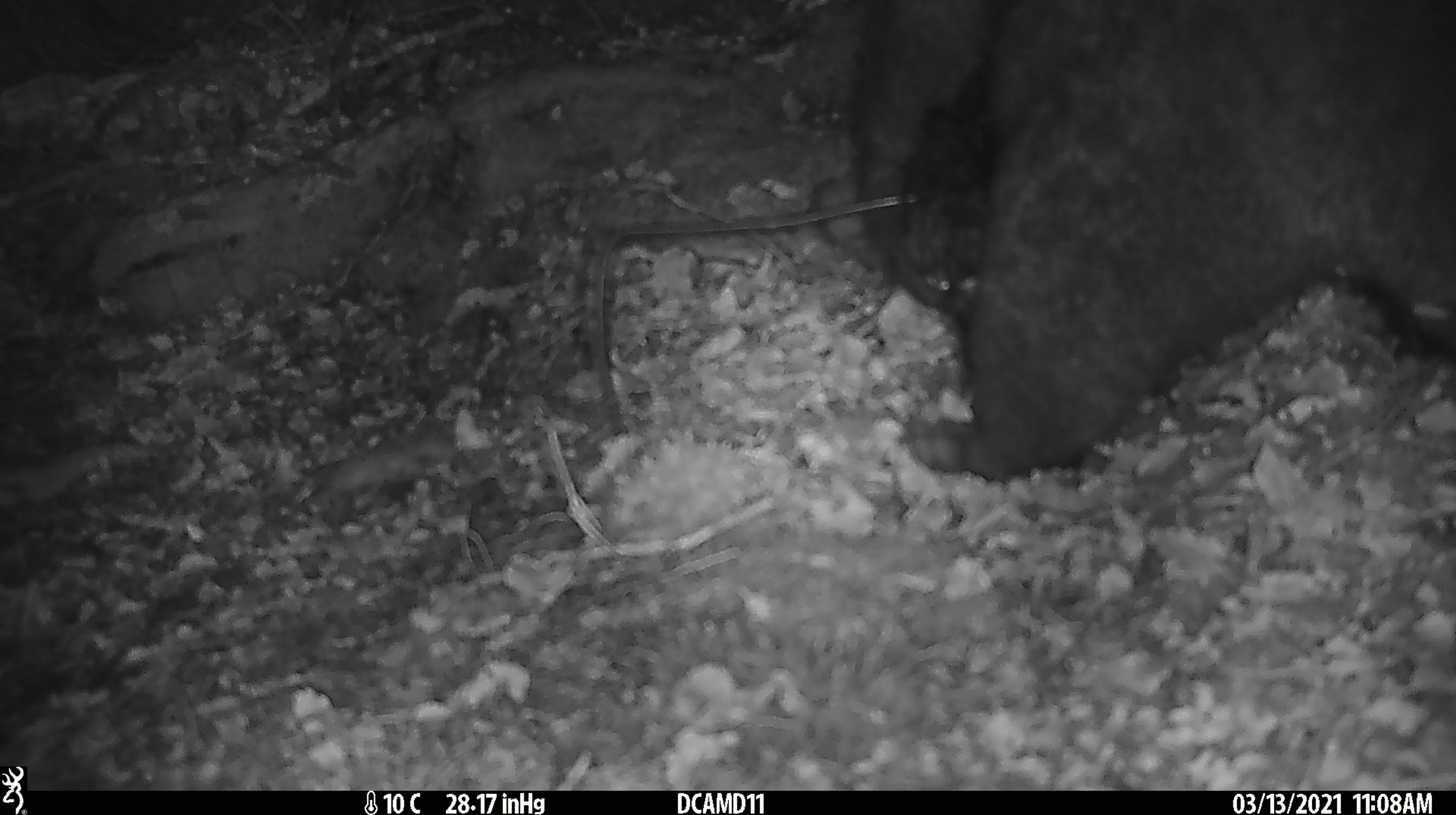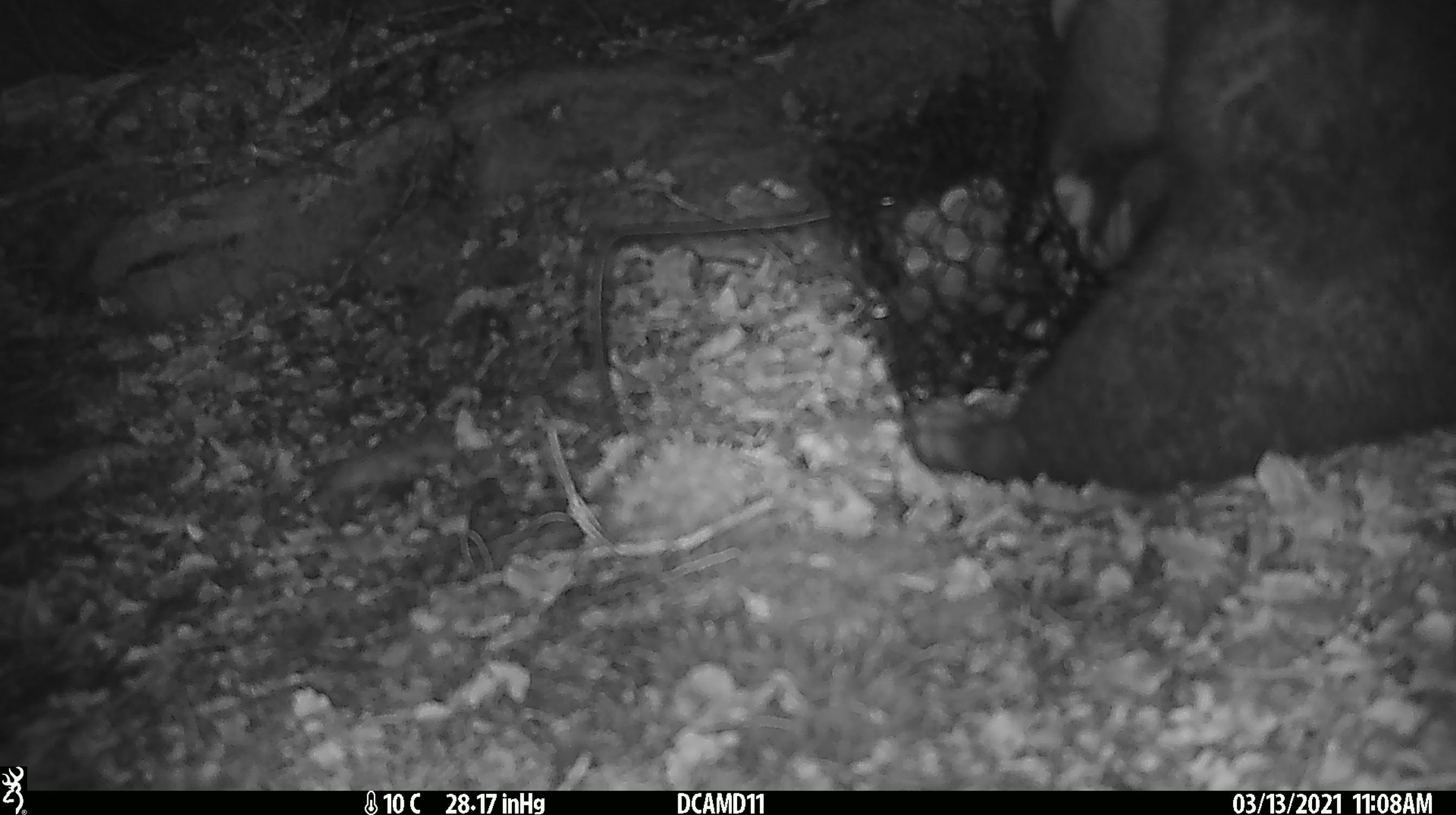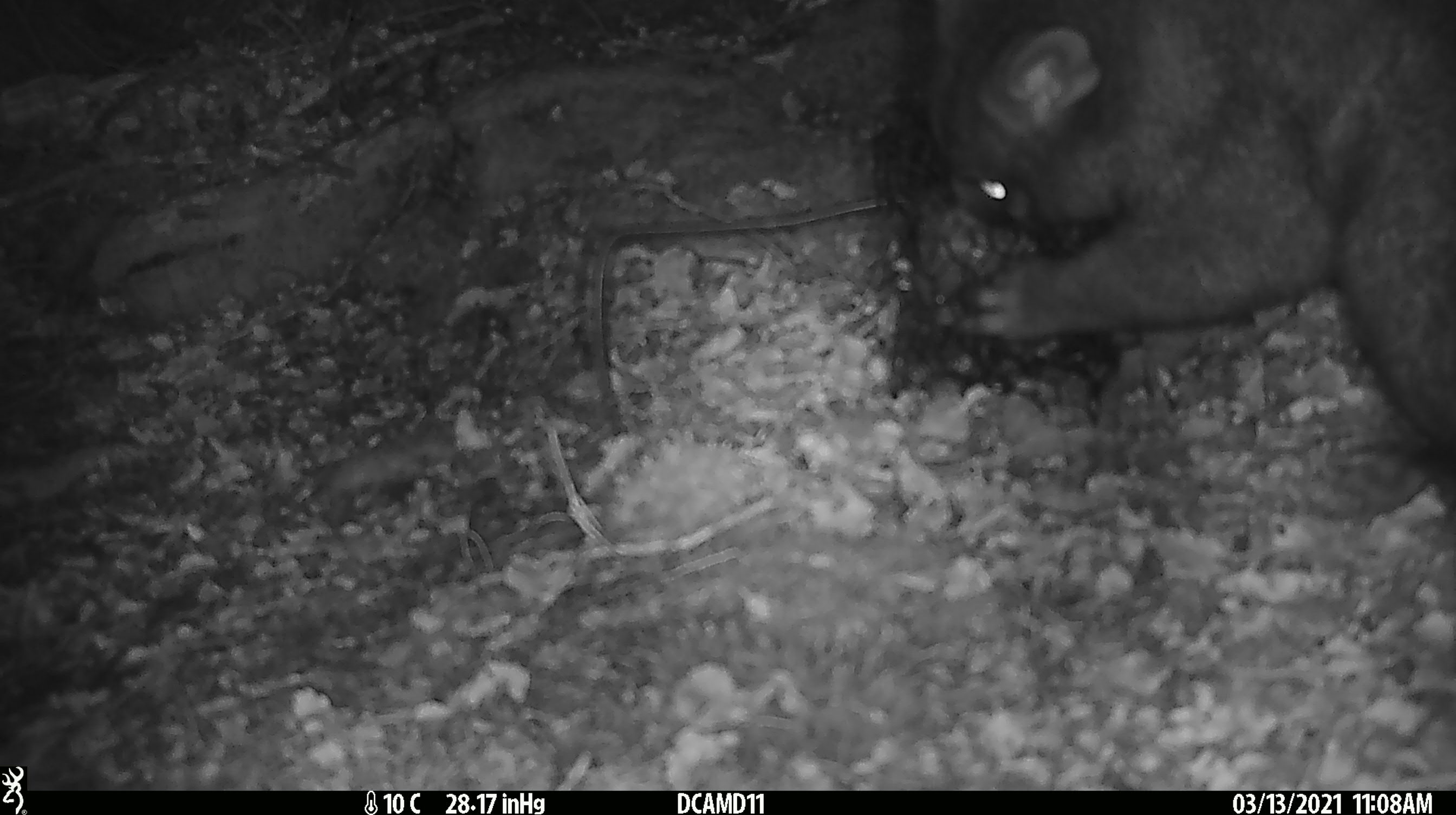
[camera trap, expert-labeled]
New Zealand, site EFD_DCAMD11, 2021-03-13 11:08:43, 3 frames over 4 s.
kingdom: Animalia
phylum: Chordata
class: Mammalia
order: Diprotodontia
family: Phalangeridae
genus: Trichosurus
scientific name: Trichosurus vulpecula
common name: common brushtail possum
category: possum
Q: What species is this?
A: Possum (common brushtail possum) (Trichosurus vulpecula).